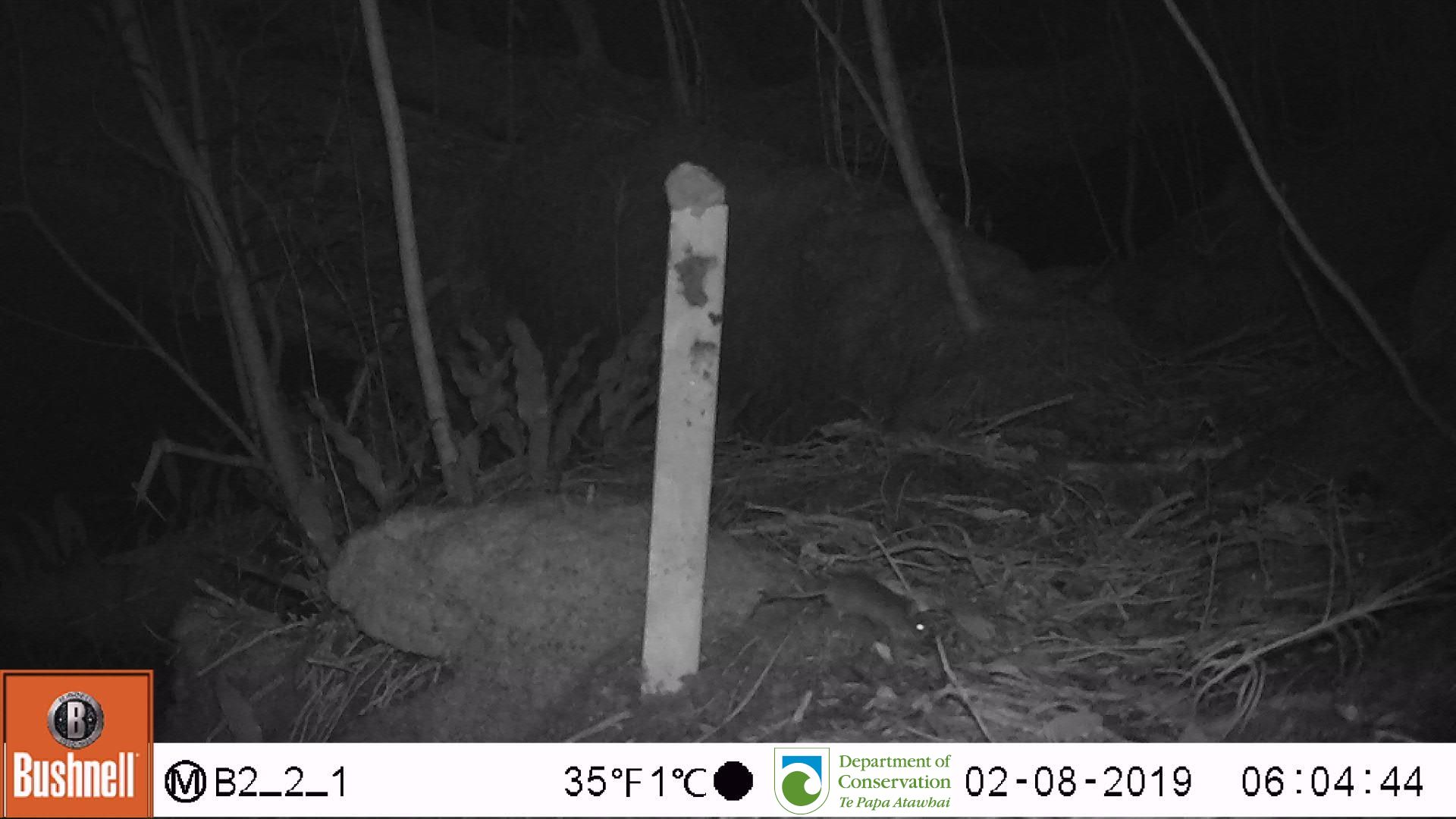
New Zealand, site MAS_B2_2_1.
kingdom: Animalia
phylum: Chordata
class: Mammalia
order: Rodentia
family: Muridae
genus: Mus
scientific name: Mus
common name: mouse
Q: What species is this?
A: Mouse (Mus).